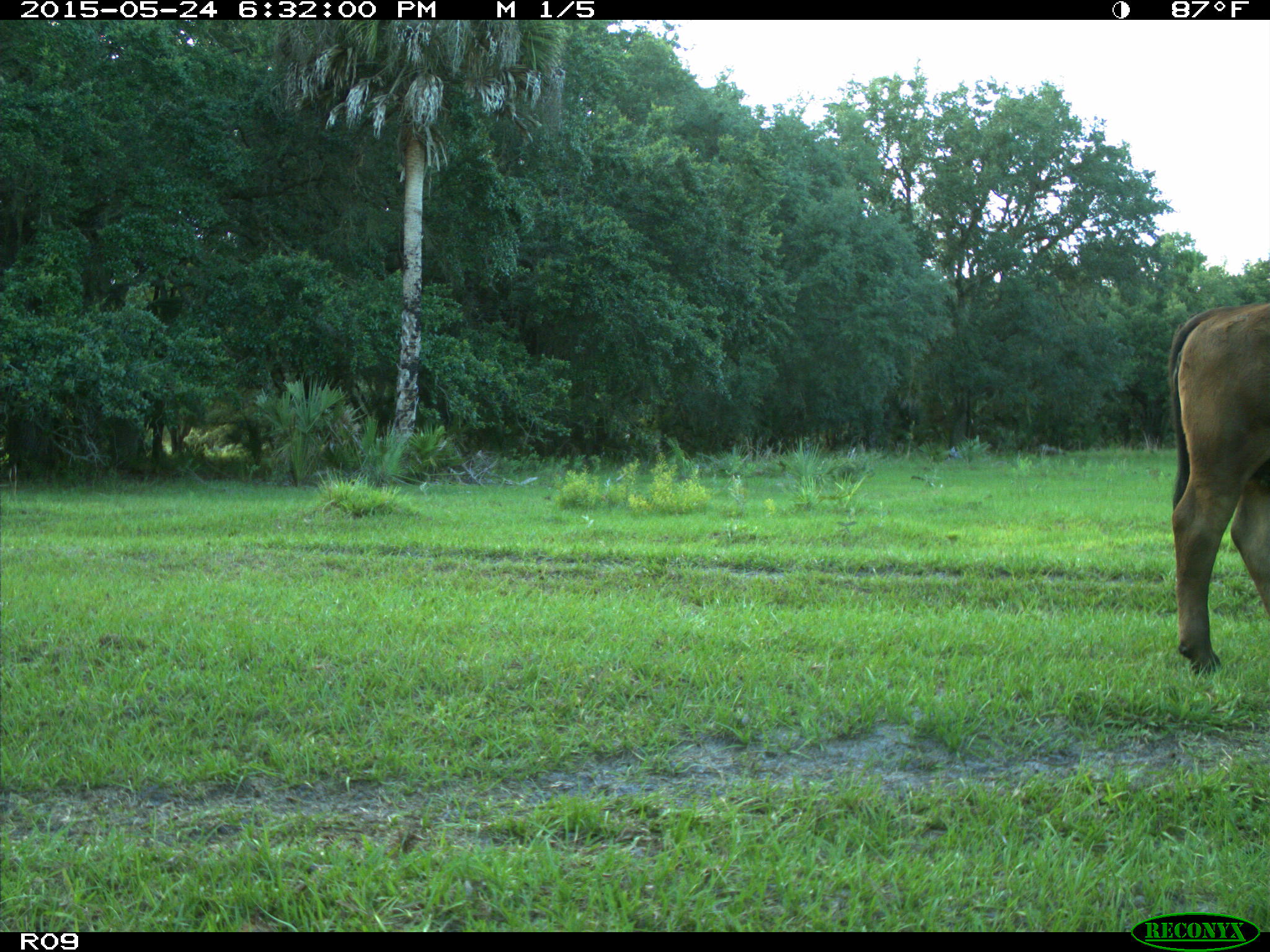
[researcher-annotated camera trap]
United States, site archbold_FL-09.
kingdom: Animalia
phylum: Chordata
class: Mammalia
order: Artiodactyla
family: Bovidae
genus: Bos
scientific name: Bos taurus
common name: domestic cow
Bos taurus (domestic cow).